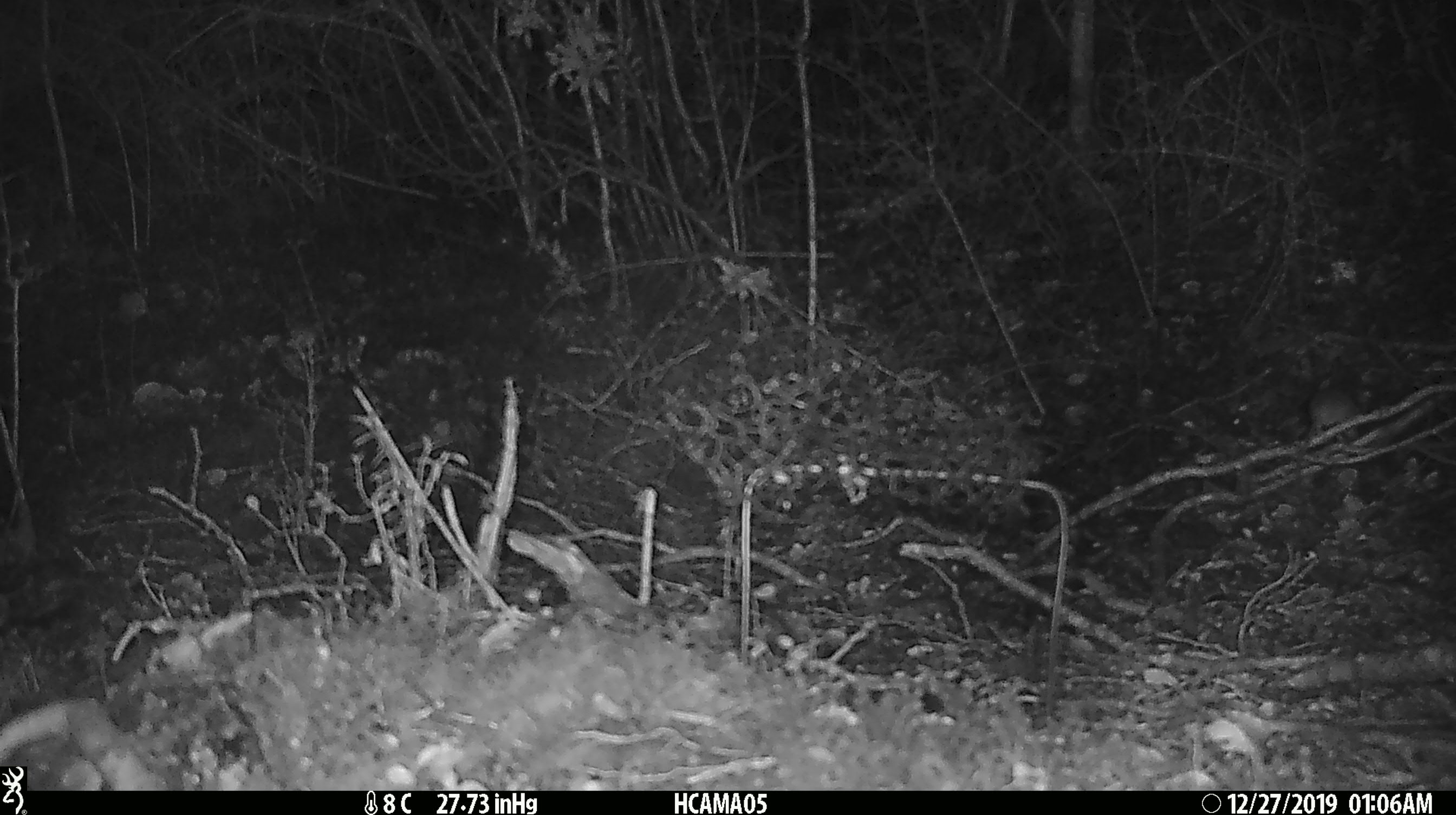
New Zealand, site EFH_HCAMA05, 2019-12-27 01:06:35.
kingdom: Animalia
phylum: Chordata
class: Mammalia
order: Rodentia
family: Muridae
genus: Mus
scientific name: Mus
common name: mouse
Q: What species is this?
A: Mouse (Mus).